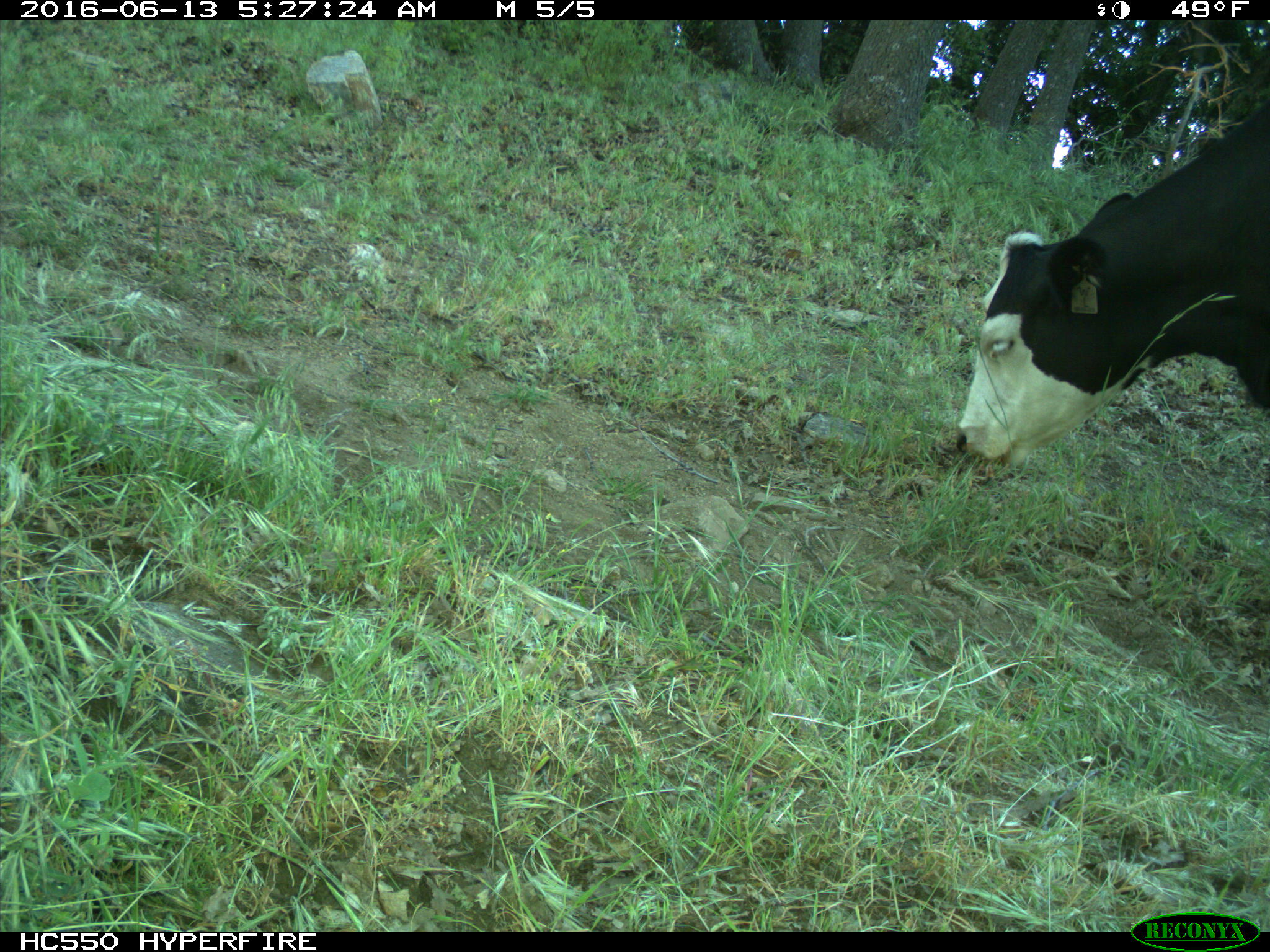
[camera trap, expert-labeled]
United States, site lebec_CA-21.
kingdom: Animalia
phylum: Chordata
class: Mammalia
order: Artiodactyla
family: Bovidae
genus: Bos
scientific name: Bos taurus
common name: domestic cow